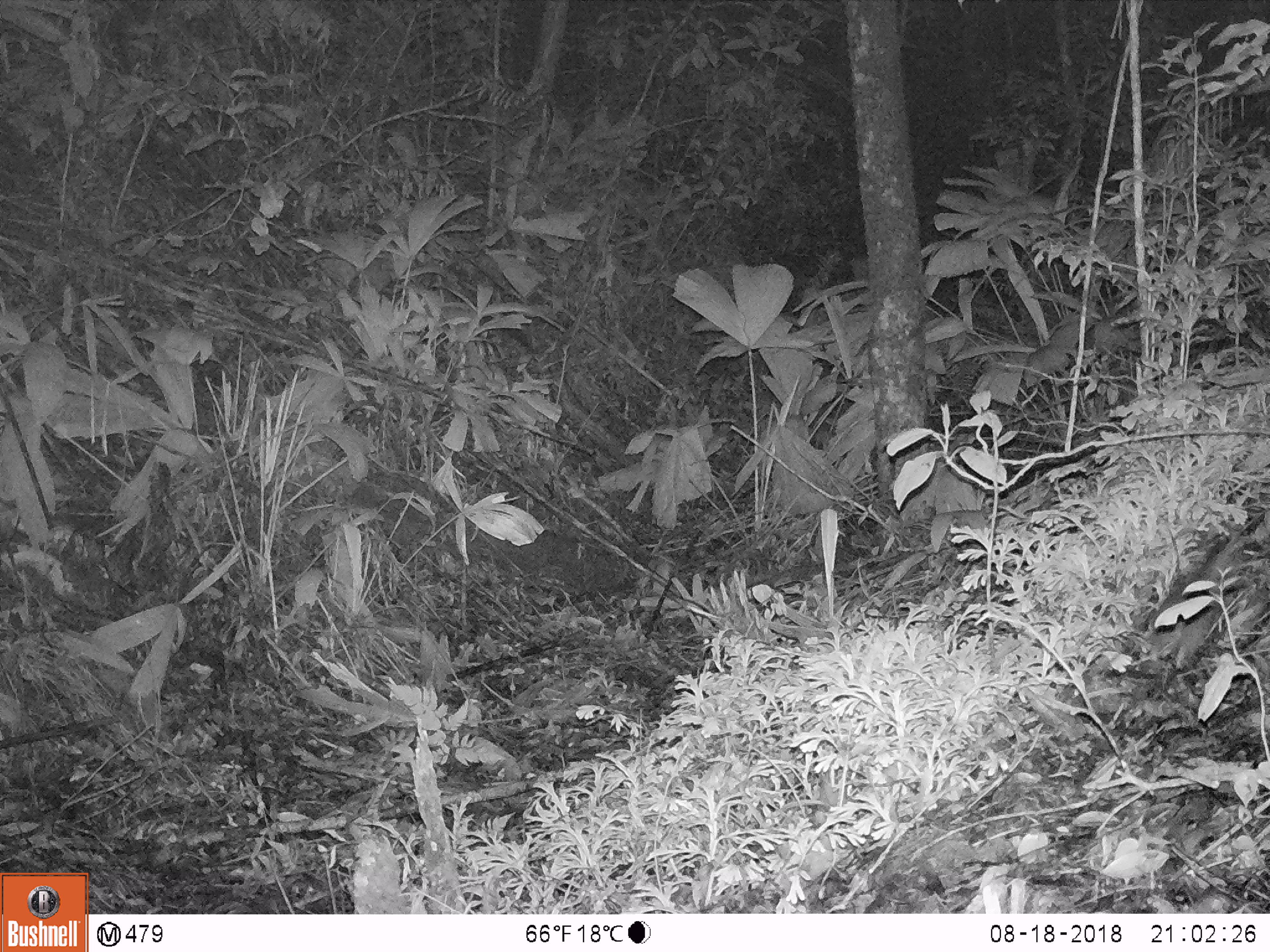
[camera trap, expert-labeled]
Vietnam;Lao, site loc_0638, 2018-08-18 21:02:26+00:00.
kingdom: Animalia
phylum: Chordata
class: Mammalia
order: Rodentia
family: Muridae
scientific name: Muridae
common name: old-world mice and rats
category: unidentified murid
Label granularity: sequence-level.